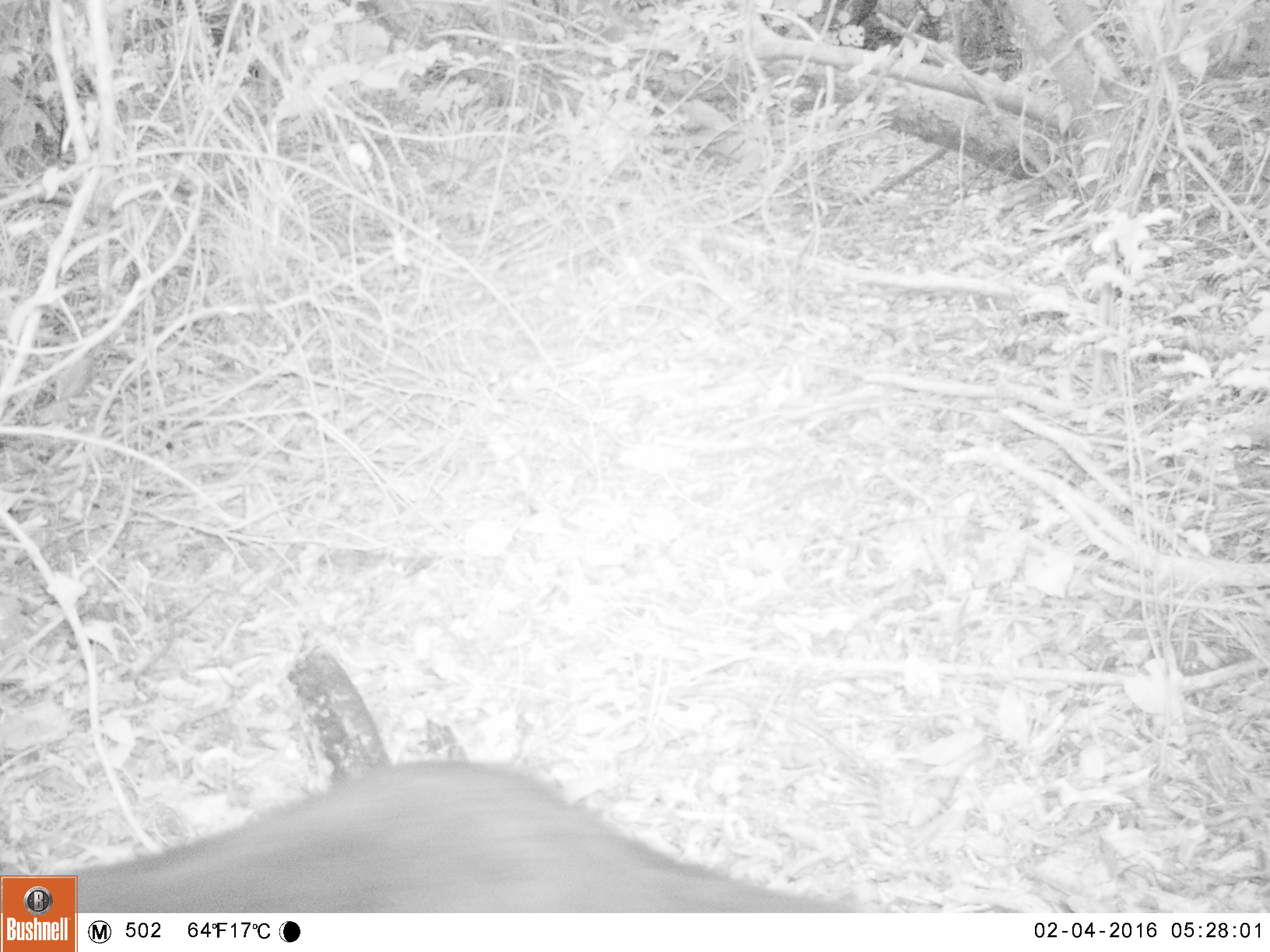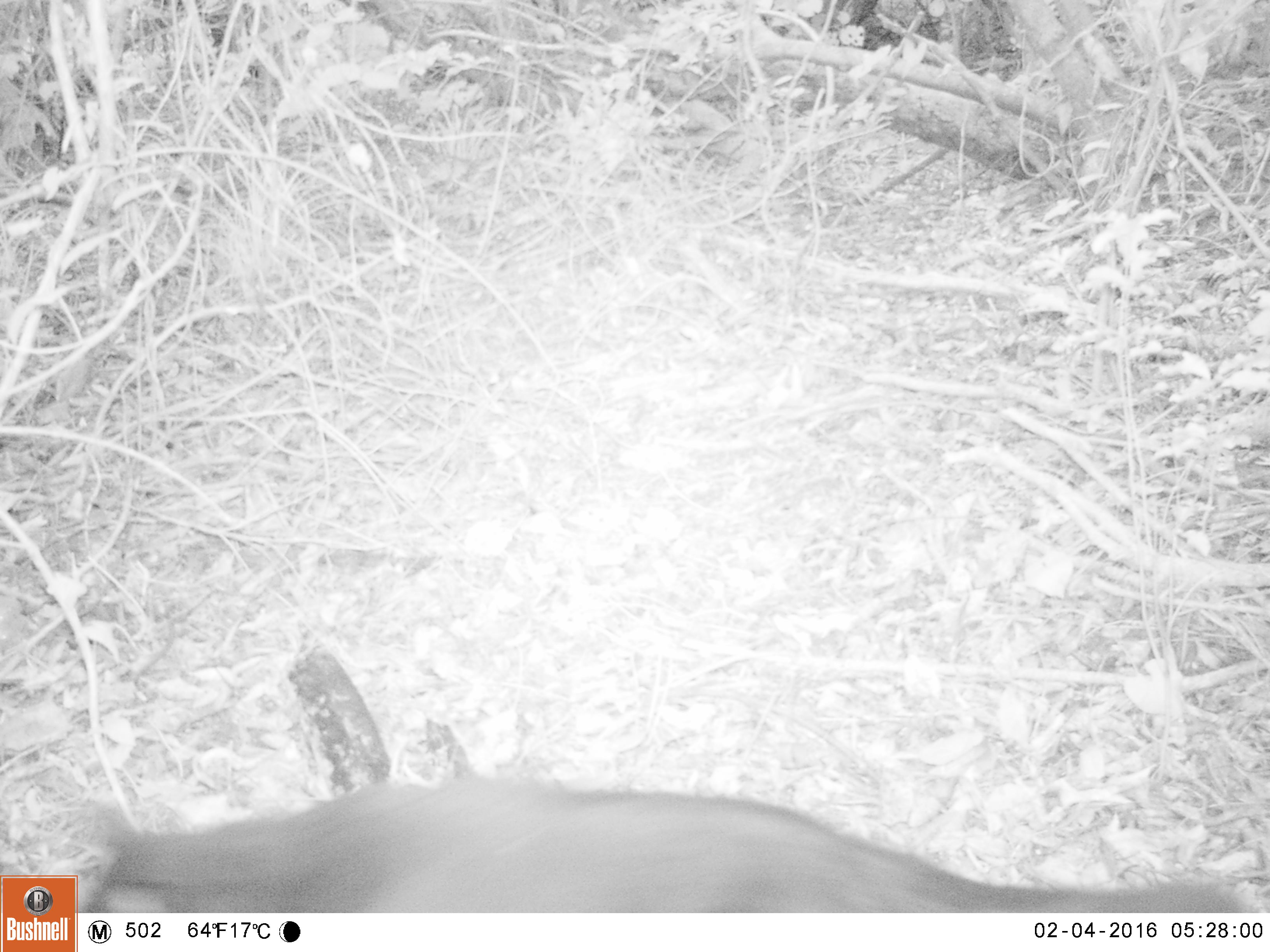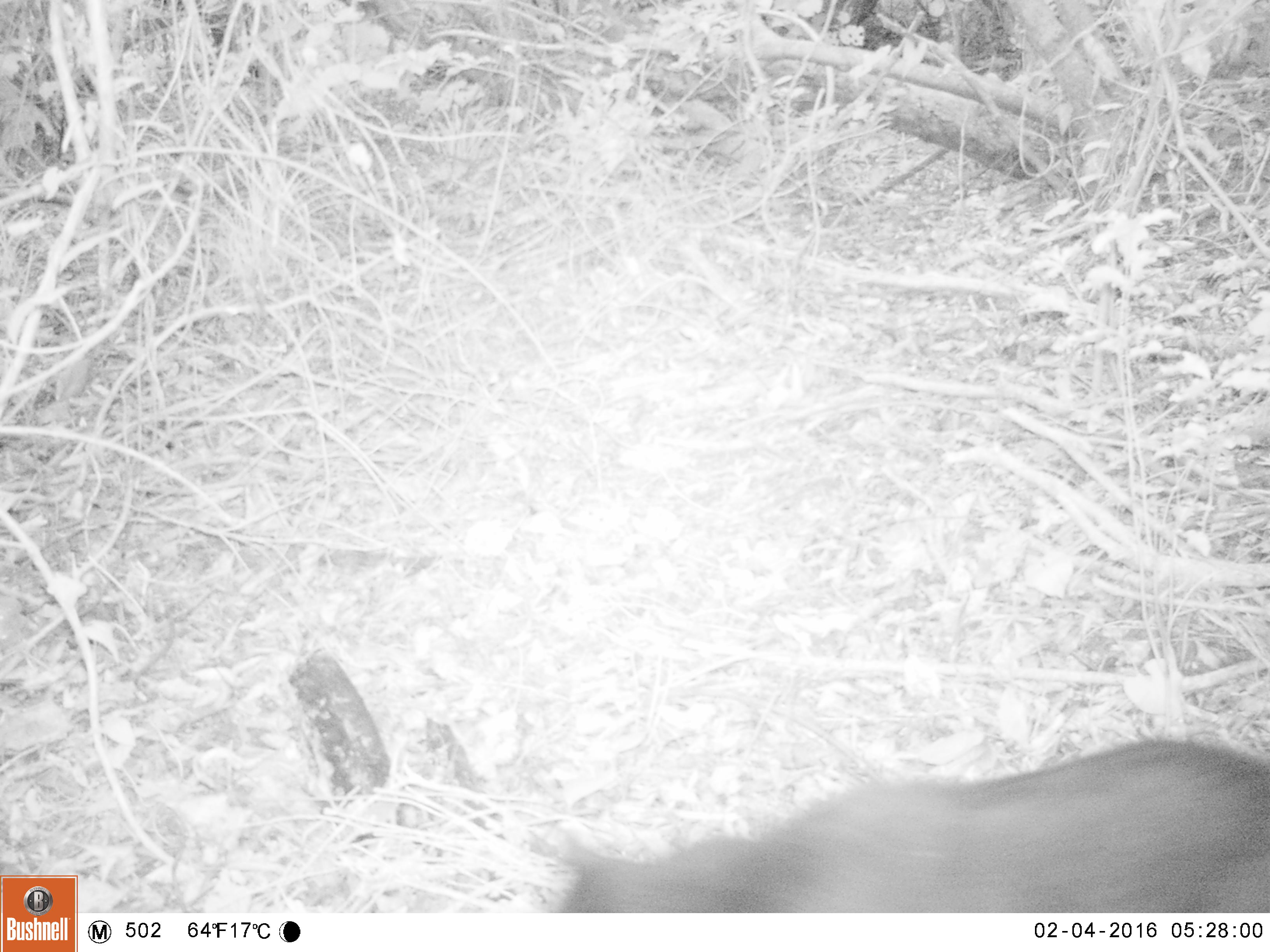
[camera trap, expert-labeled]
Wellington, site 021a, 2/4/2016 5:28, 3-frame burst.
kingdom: Animalia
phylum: Chordata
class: Mammalia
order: Carnivora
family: Felidae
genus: Felis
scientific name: Felis catus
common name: cat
Cat (Felis catus).